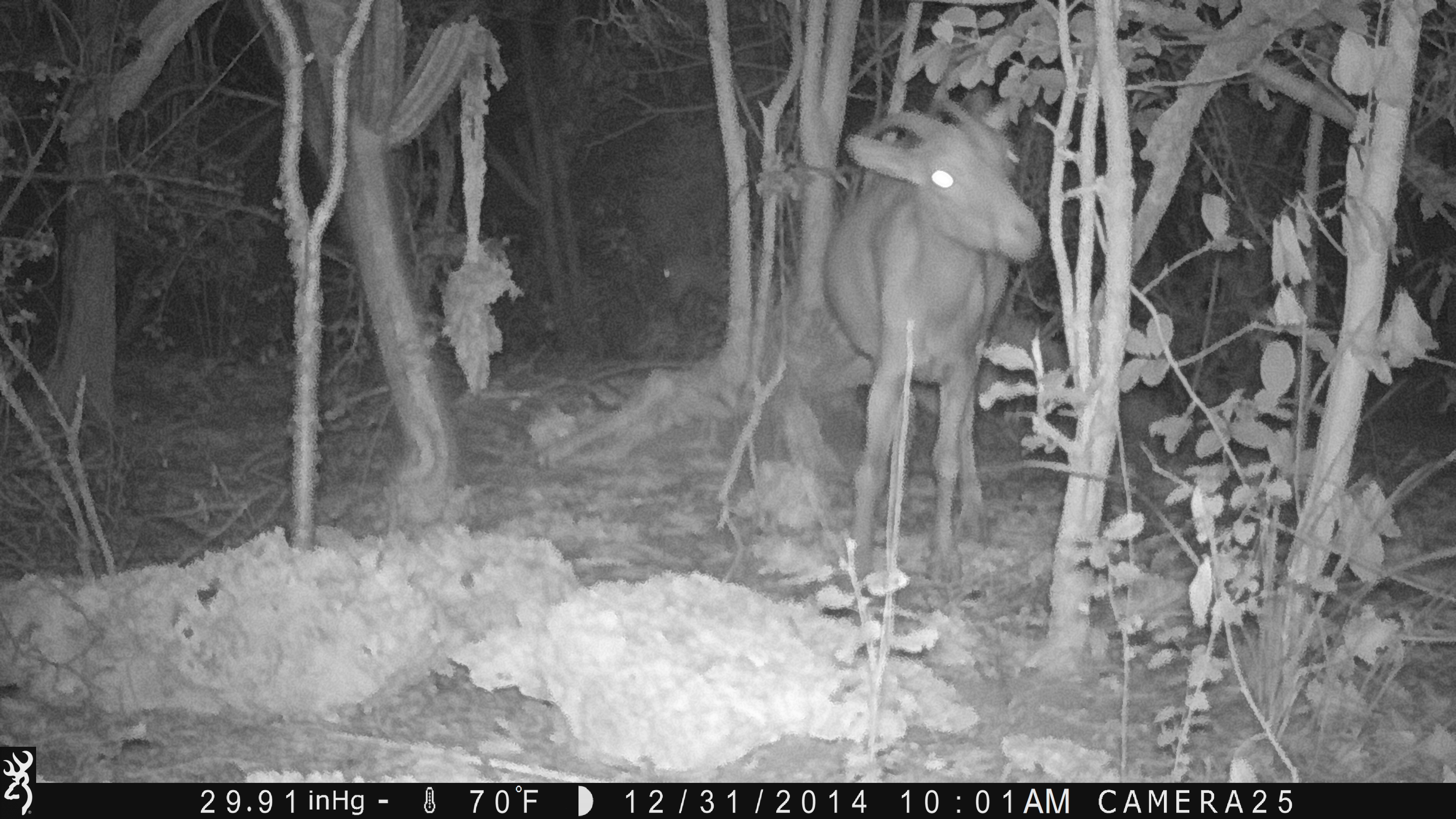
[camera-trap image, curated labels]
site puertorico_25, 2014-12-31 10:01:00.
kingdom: Animalia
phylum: Chordata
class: Mammalia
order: Artiodactyla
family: Bovidae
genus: Capra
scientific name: Capra hircus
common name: goat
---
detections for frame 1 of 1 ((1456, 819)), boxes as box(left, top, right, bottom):
goat: box(815, 86, 1041, 601); box(655, 220, 735, 319)